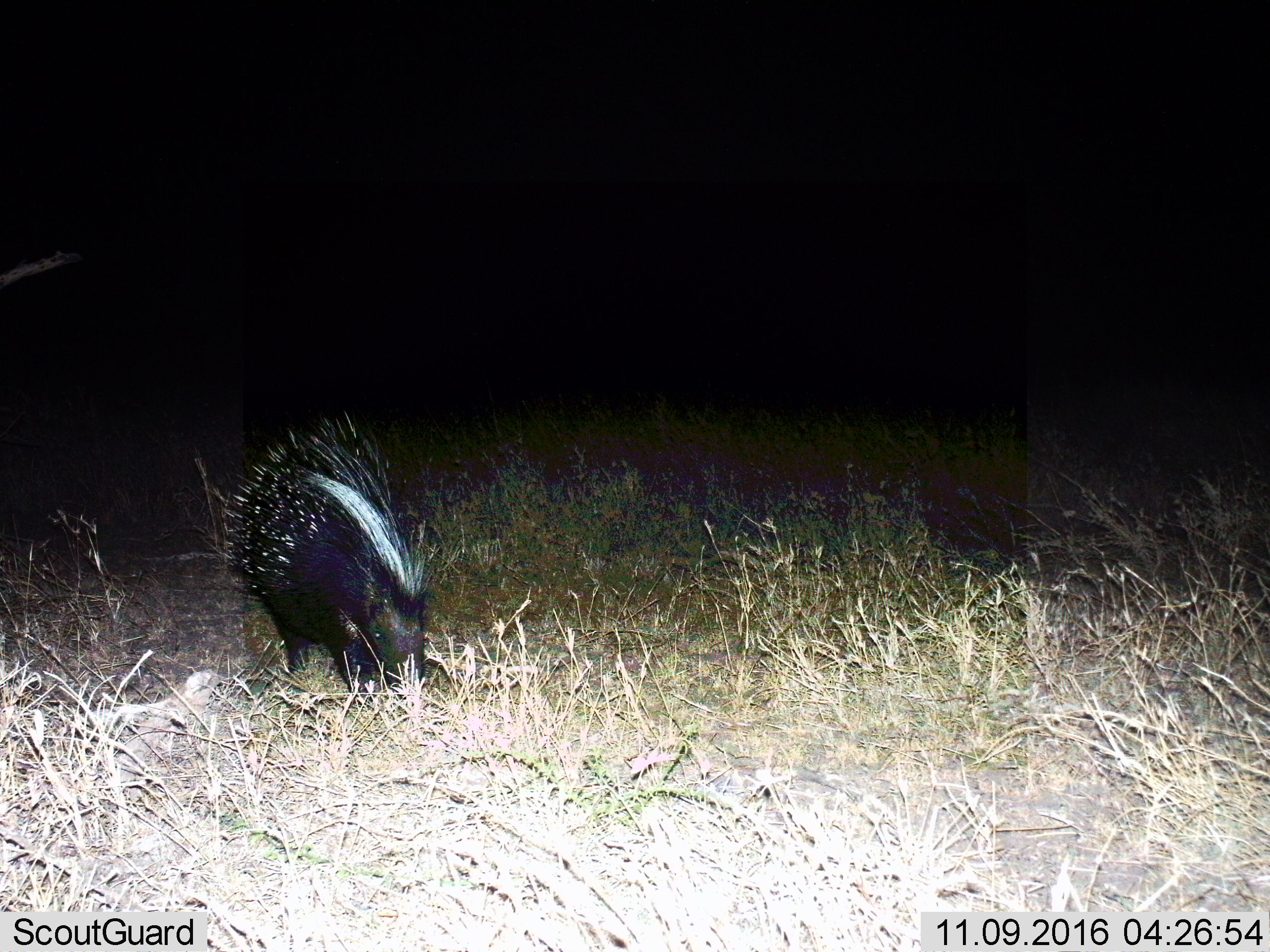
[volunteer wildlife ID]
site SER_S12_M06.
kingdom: Animalia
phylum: Chordata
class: Mammalia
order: Rodentia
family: Hystricidae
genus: Hystrix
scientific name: Hystrix cristata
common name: crested porcupine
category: porcupine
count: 1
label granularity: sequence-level